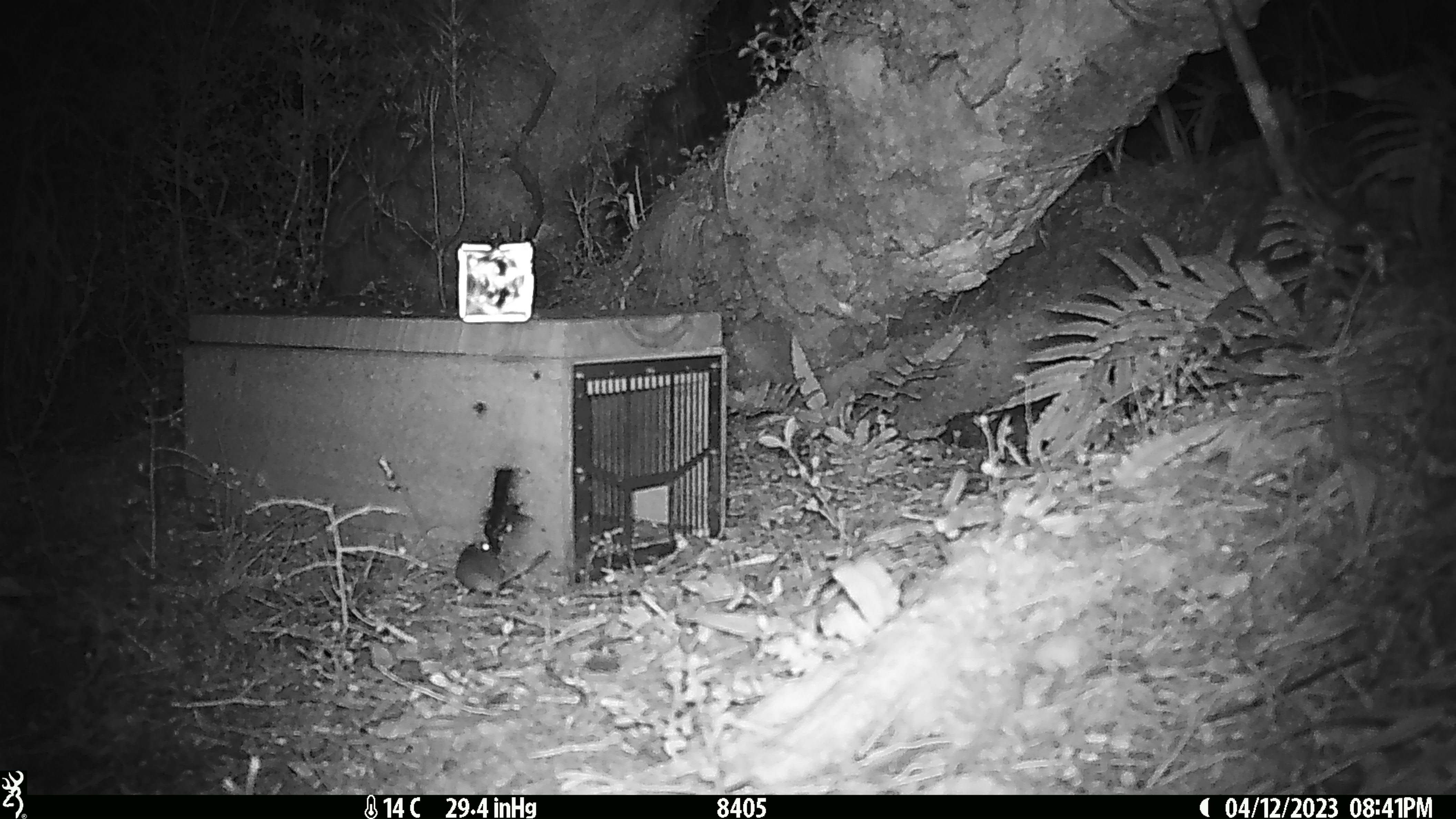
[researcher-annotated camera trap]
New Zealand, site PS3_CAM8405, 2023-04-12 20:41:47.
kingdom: Animalia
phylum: Chordata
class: Mammalia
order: Rodentia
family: Muridae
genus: Mus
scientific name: Mus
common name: mouse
Mouse (Mus).